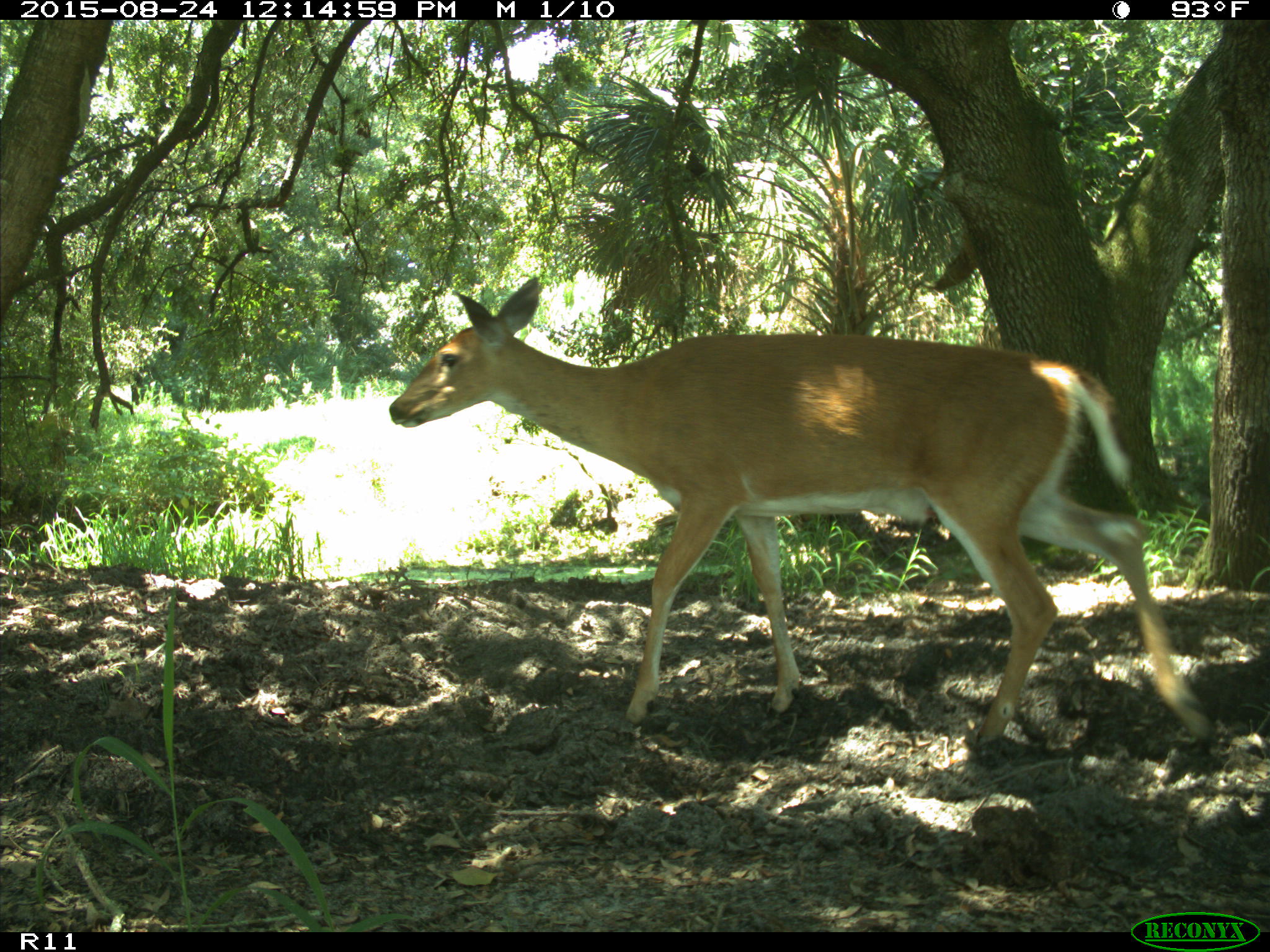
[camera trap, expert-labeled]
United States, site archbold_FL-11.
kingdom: Animalia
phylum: Chordata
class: Mammalia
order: Artiodactyla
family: Cervidae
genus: Odocoileus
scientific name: Odocoileus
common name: deer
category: unidentified deer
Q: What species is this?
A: Unidentified deer (deer) (Odocoileus).